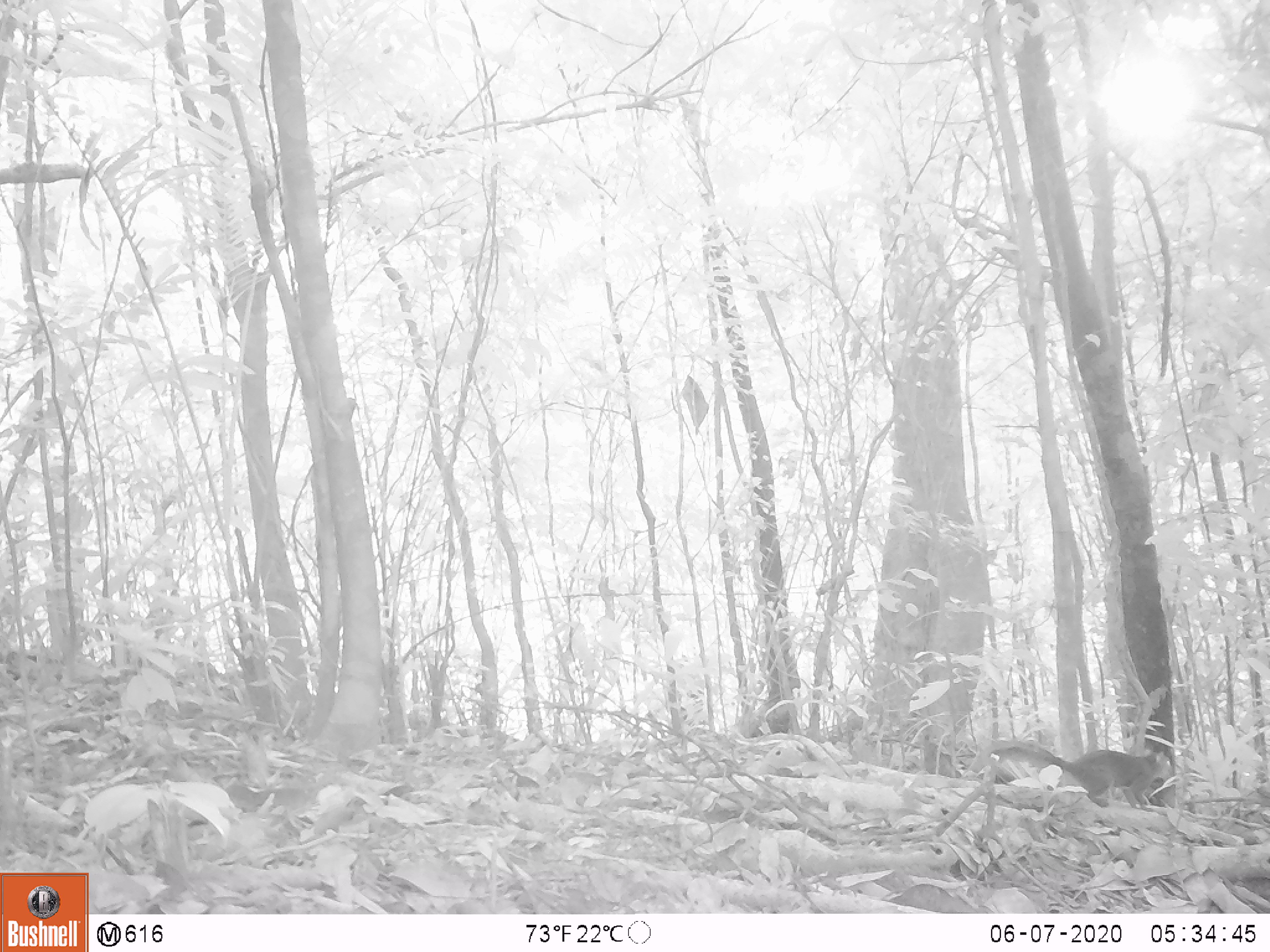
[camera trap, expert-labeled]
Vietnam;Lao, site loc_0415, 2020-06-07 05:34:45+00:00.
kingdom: Animalia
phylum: Chordata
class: Mammalia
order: Rodentia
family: Sciuridae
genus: Dremomys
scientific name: Dremomys rufigenis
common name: red-cheeked squirrel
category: red cheeked squirrel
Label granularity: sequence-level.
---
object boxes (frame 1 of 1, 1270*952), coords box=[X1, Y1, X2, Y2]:
red cheeked squirrel: box=[998, 740, 1173, 810]